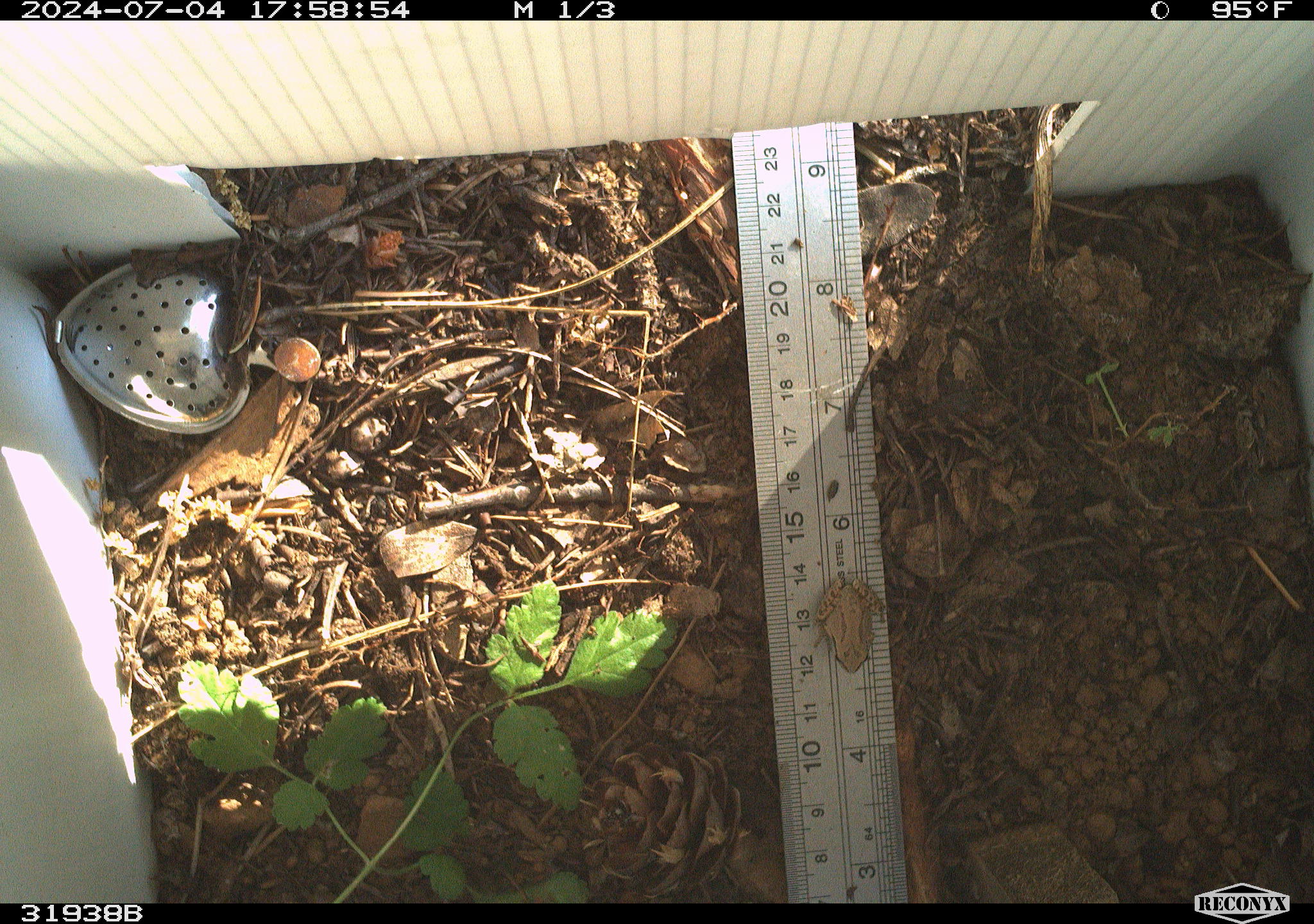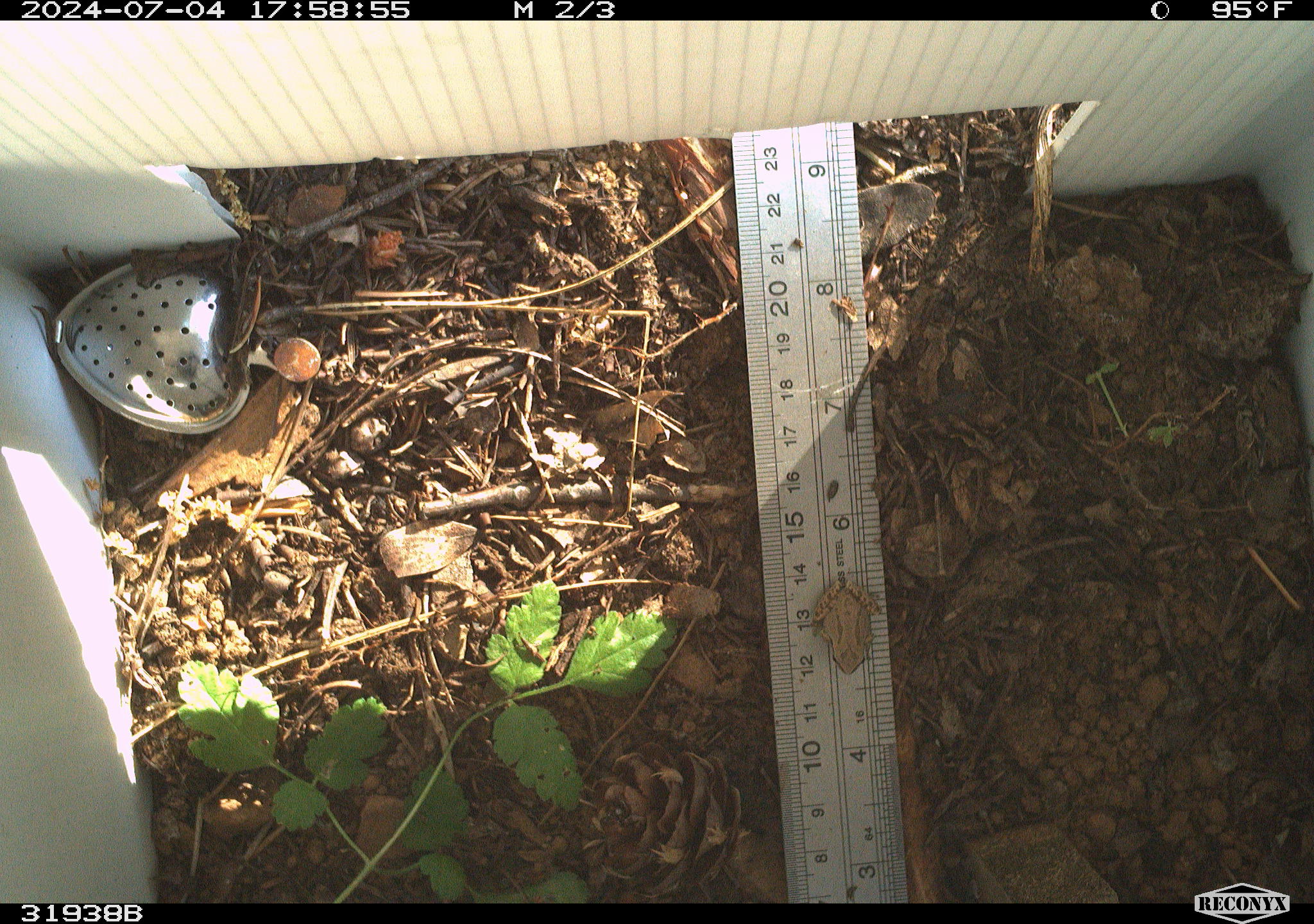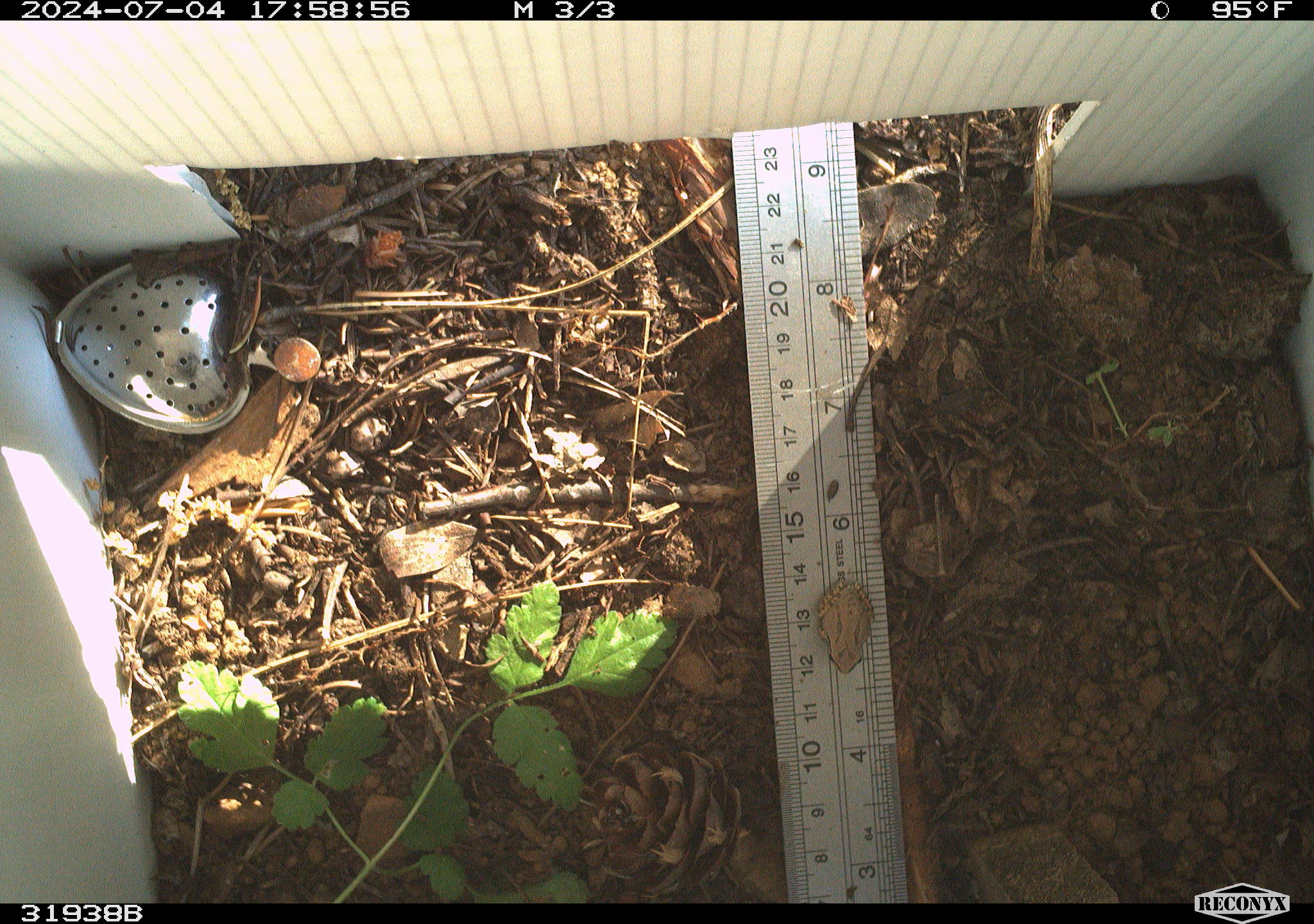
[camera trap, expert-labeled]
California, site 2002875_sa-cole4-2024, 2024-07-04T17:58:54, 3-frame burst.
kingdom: Animalia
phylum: Chordata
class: Amphibia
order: Anura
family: Hylidae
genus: Pseudacris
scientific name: Pseudacris regilla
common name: sierran treefrog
Sierran treefrog (Pseudacris regilla).